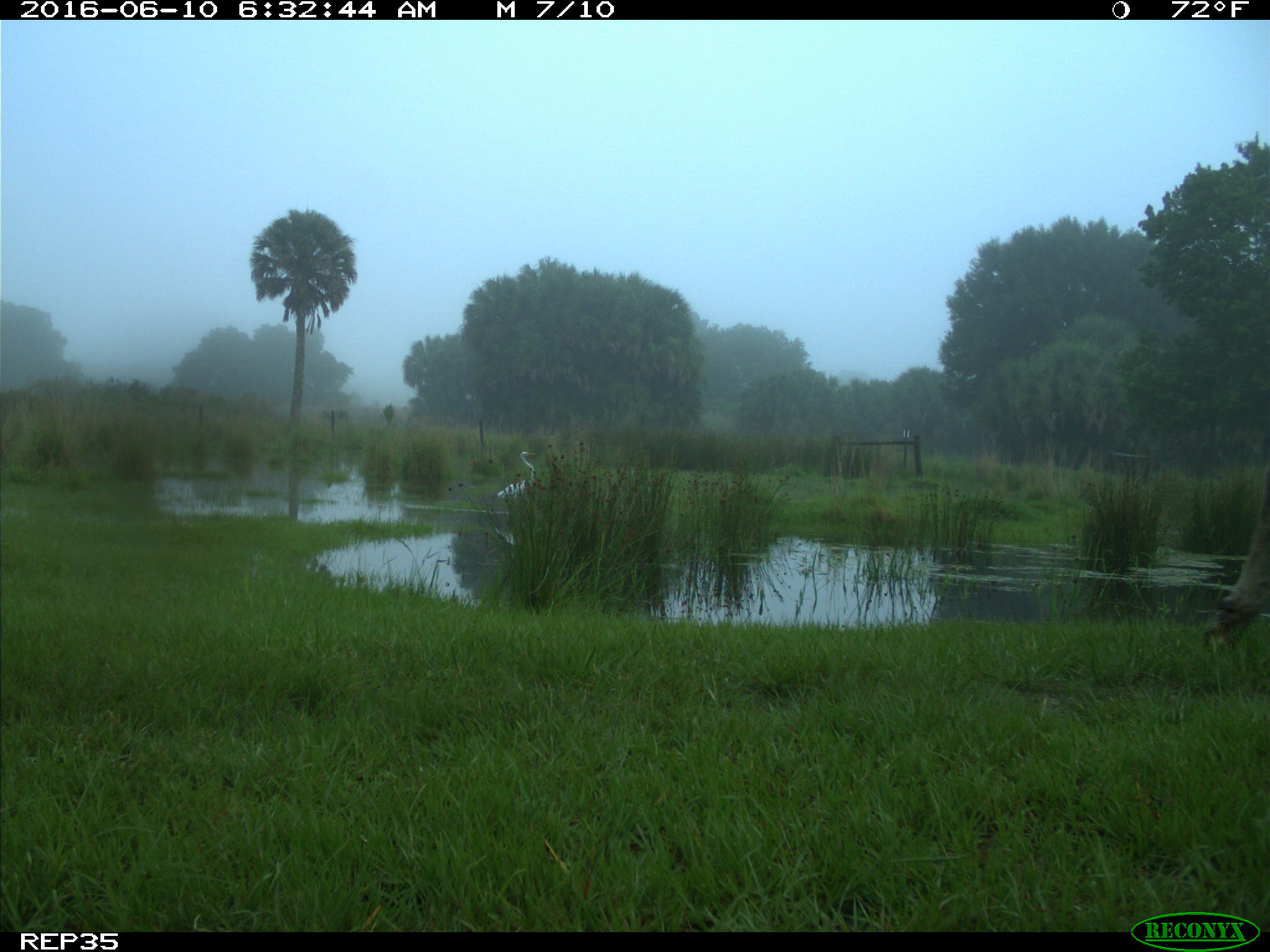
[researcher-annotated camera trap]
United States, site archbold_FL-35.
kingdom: Animalia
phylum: Chordata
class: Mammalia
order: Artiodactyla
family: Bovidae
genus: Bos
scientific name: Bos taurus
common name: domestic cow